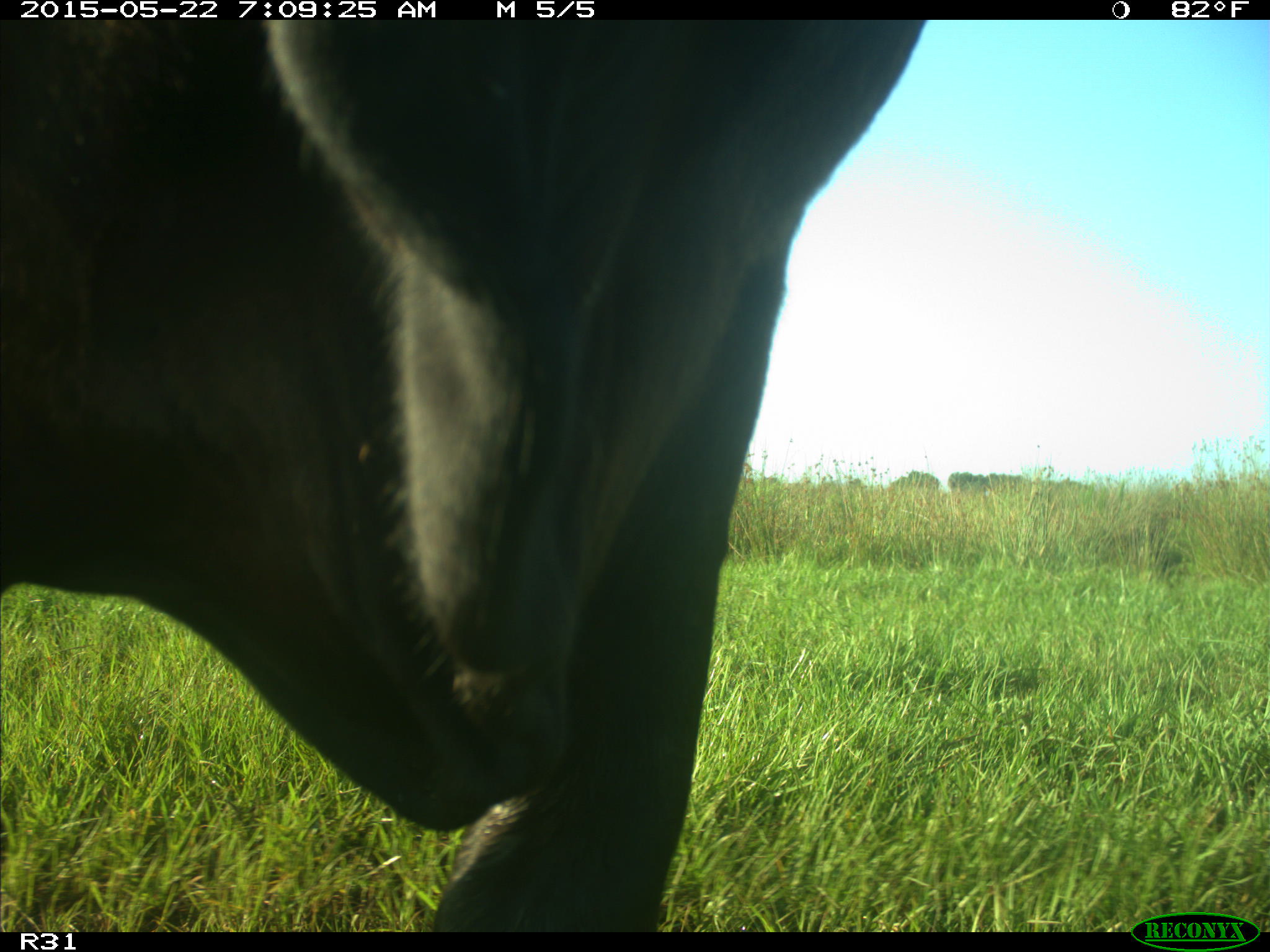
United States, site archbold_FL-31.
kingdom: Animalia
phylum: Chordata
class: Mammalia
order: Artiodactyla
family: Bovidae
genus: Bos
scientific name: Bos taurus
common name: domestic cow